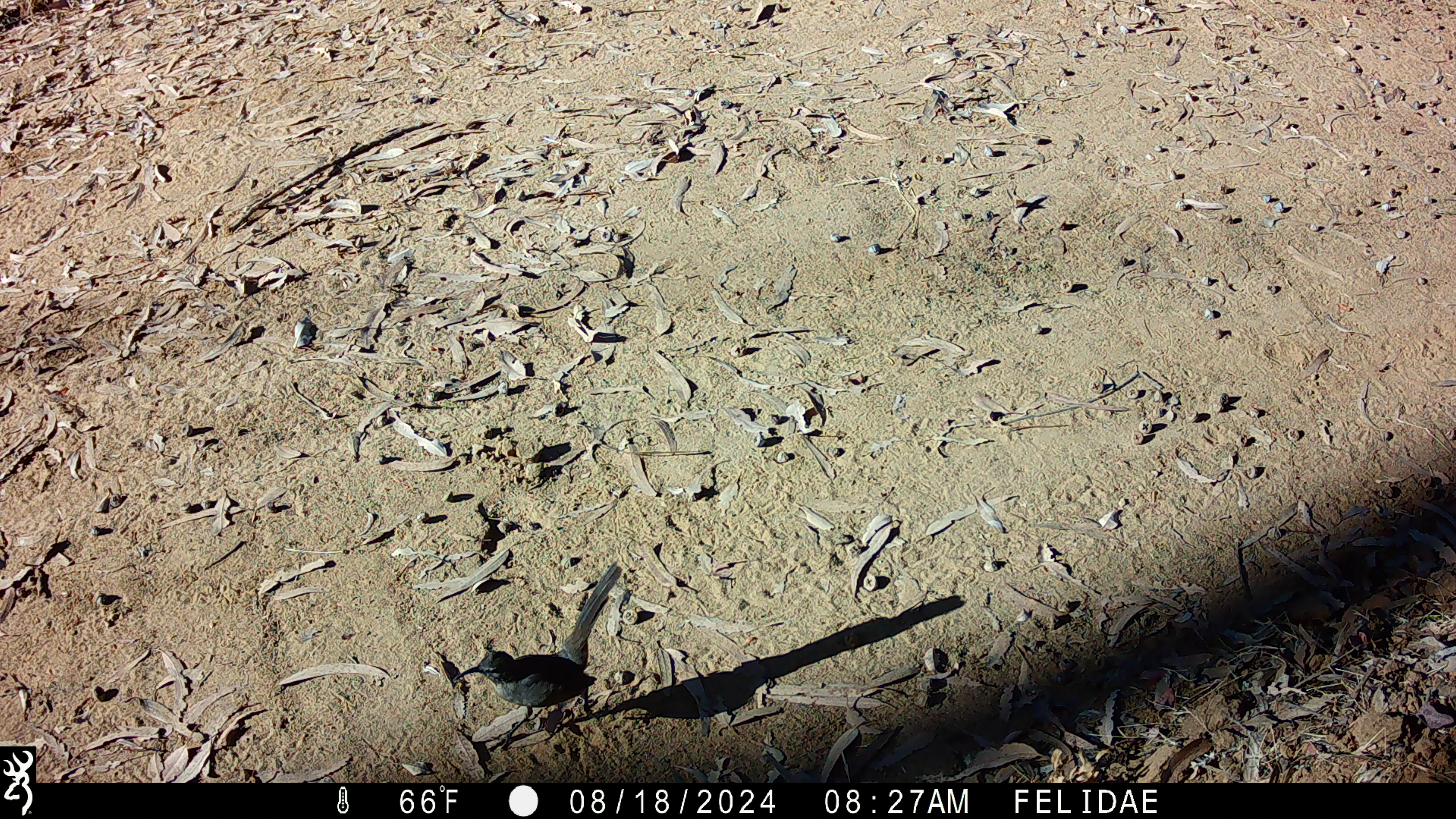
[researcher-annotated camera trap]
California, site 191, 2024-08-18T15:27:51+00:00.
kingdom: Animalia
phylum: Chordata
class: Aves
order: Passeriformes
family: Mimidae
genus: Toxostoma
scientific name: Toxostoma redivivum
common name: california thrasher